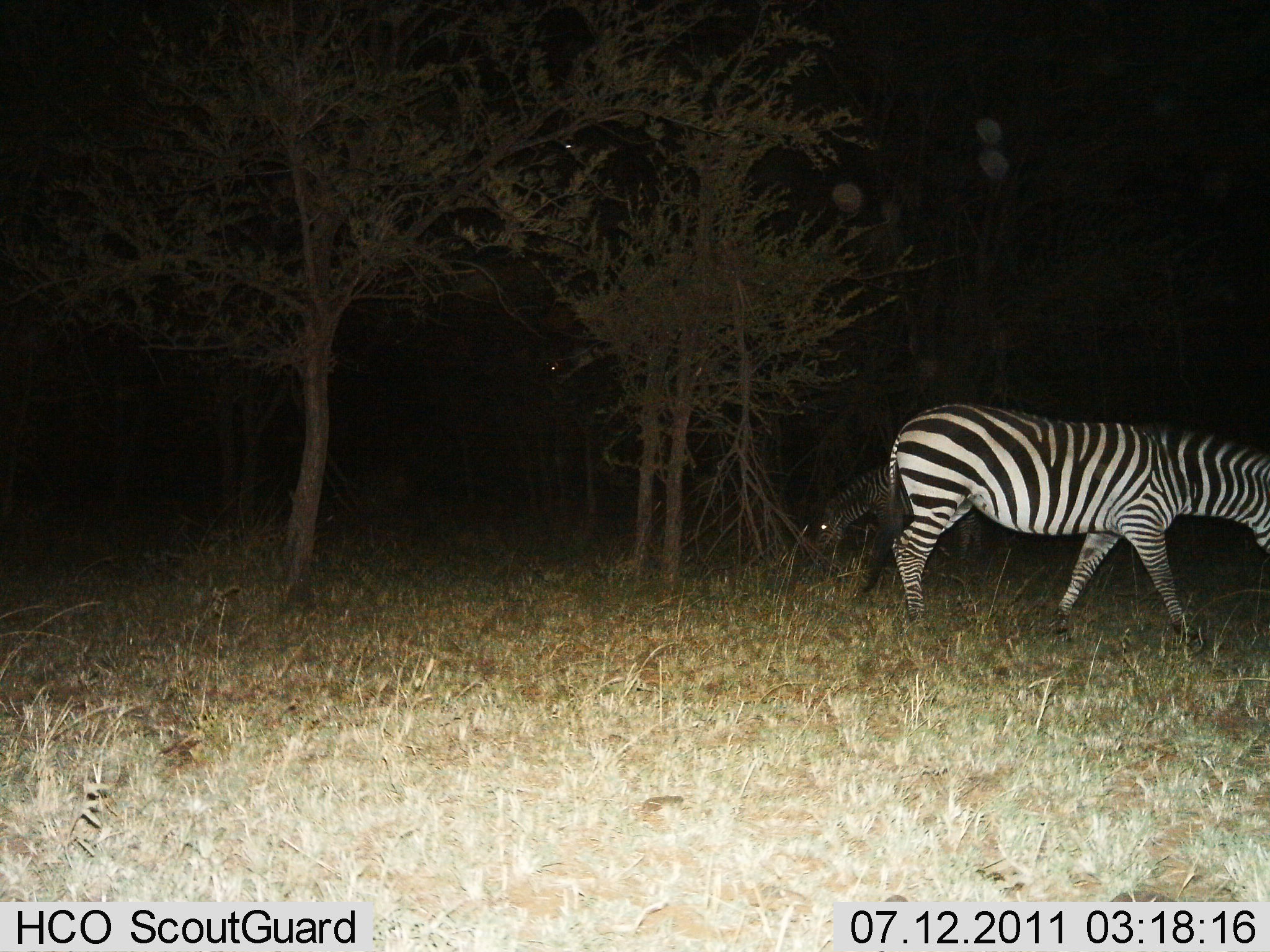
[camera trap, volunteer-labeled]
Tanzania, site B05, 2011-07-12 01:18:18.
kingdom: Animalia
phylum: Chordata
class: Mammalia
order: Perissodactyla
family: Equidae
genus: Equus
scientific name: Equus quagga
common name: plains zebra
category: zebra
Zebra (plains zebra) (Equus quagga), count 2. Behavior (volunteer vote fractions): standing 30%, resting 0%, moving 70%, interacting 0%. Young present (vote fraction): 0%. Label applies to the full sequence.